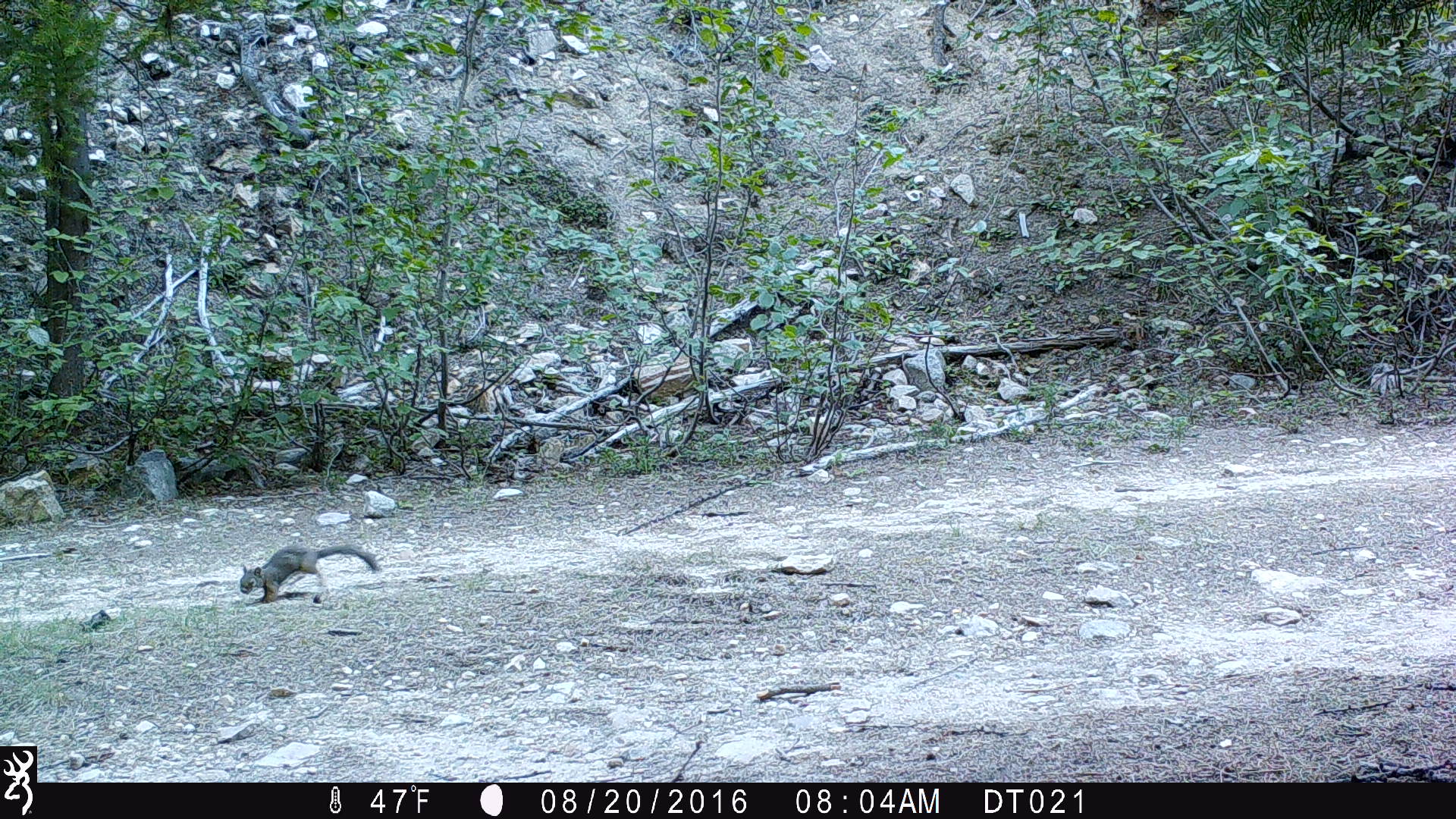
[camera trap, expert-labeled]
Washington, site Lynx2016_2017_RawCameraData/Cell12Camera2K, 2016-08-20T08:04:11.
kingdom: Animalia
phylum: Chordata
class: Mammalia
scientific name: Mammalia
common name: small mammal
Small mammal (Mammalia). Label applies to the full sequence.